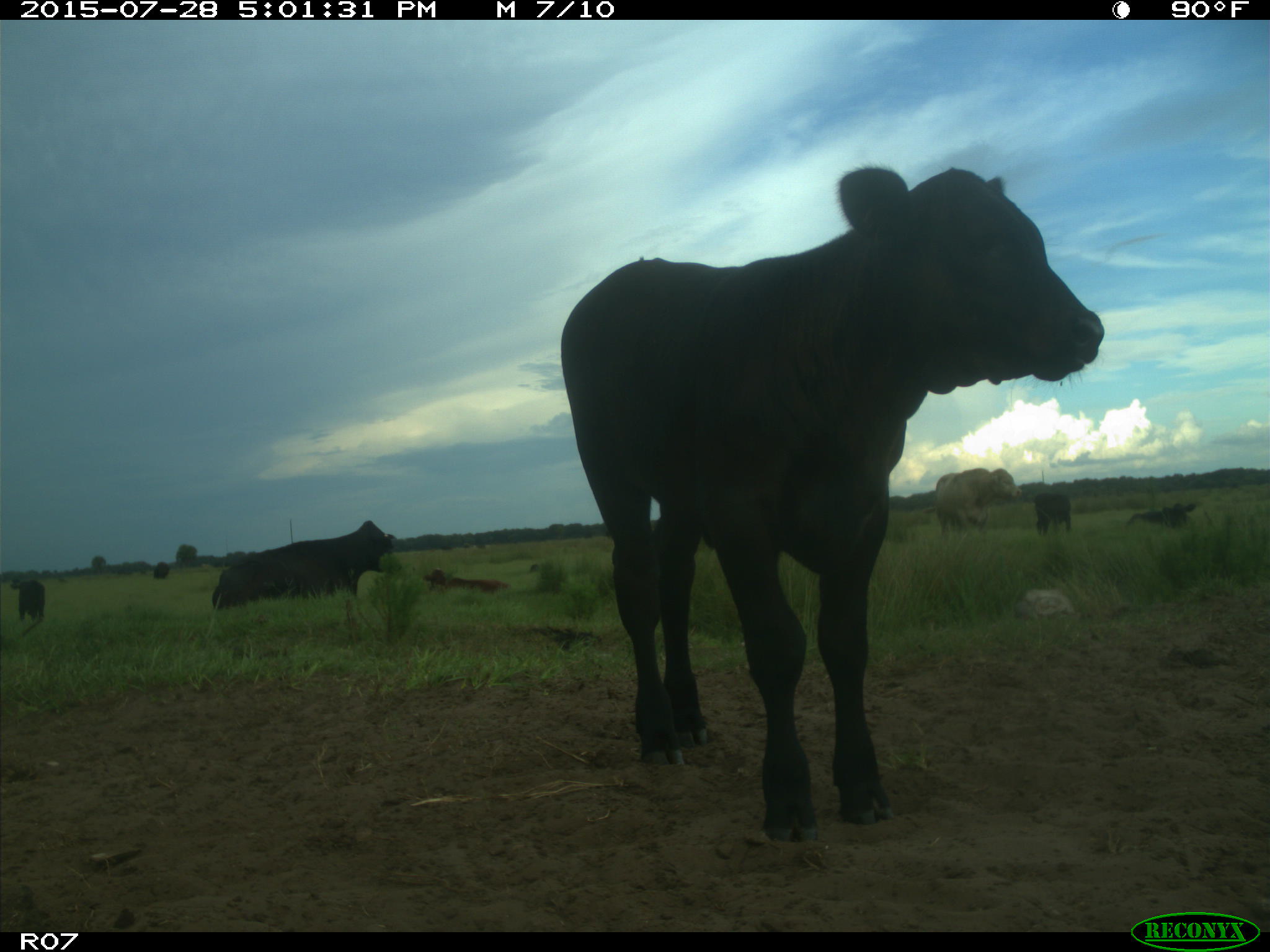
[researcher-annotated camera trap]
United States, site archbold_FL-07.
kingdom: Animalia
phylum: Chordata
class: Mammalia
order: Artiodactyla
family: Bovidae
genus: Bos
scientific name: Bos taurus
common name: domestic cow